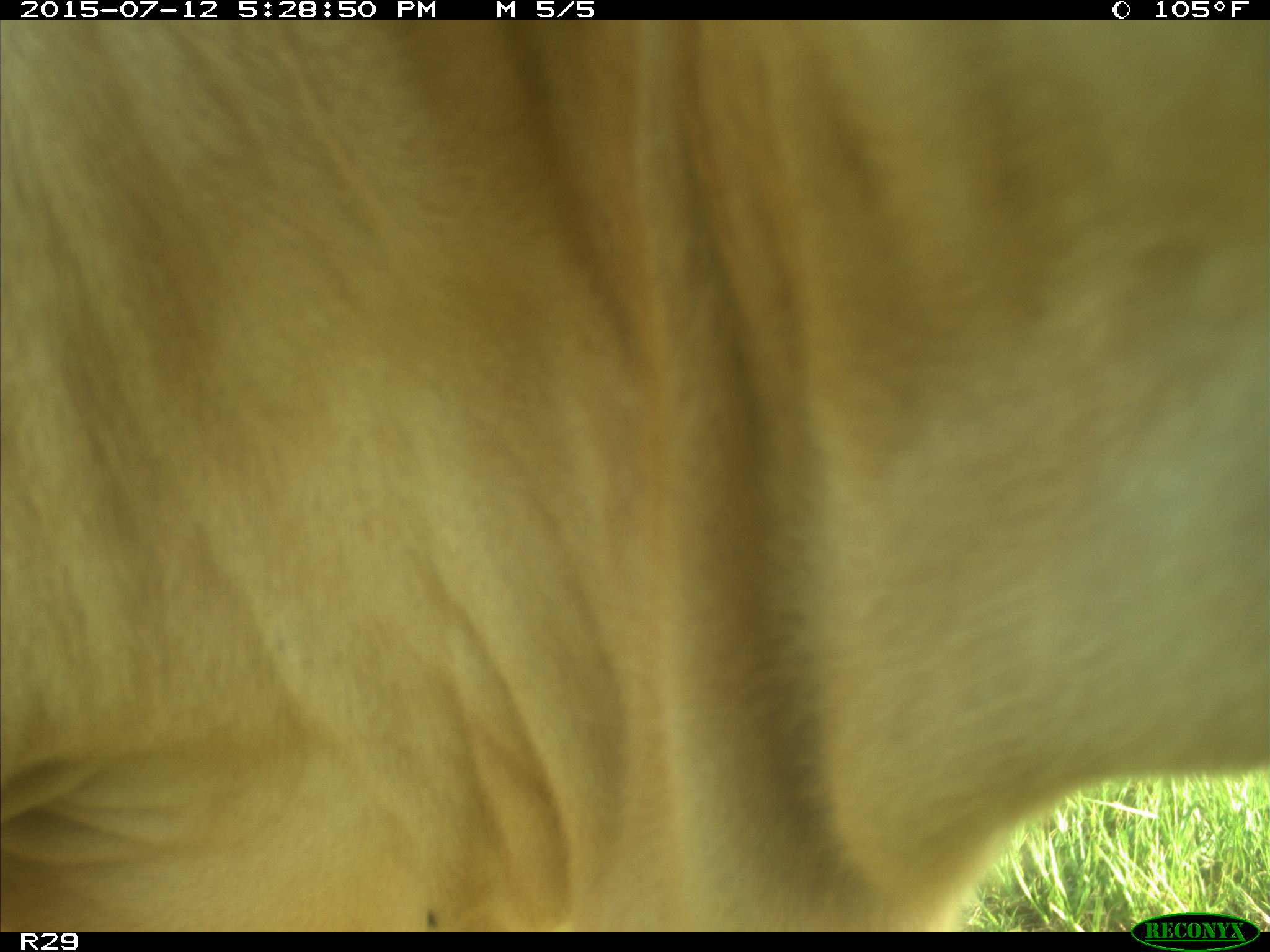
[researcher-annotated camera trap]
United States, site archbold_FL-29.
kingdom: Animalia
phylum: Chordata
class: Mammalia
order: Artiodactyla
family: Bovidae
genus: Bos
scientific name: Bos taurus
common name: domestic cow